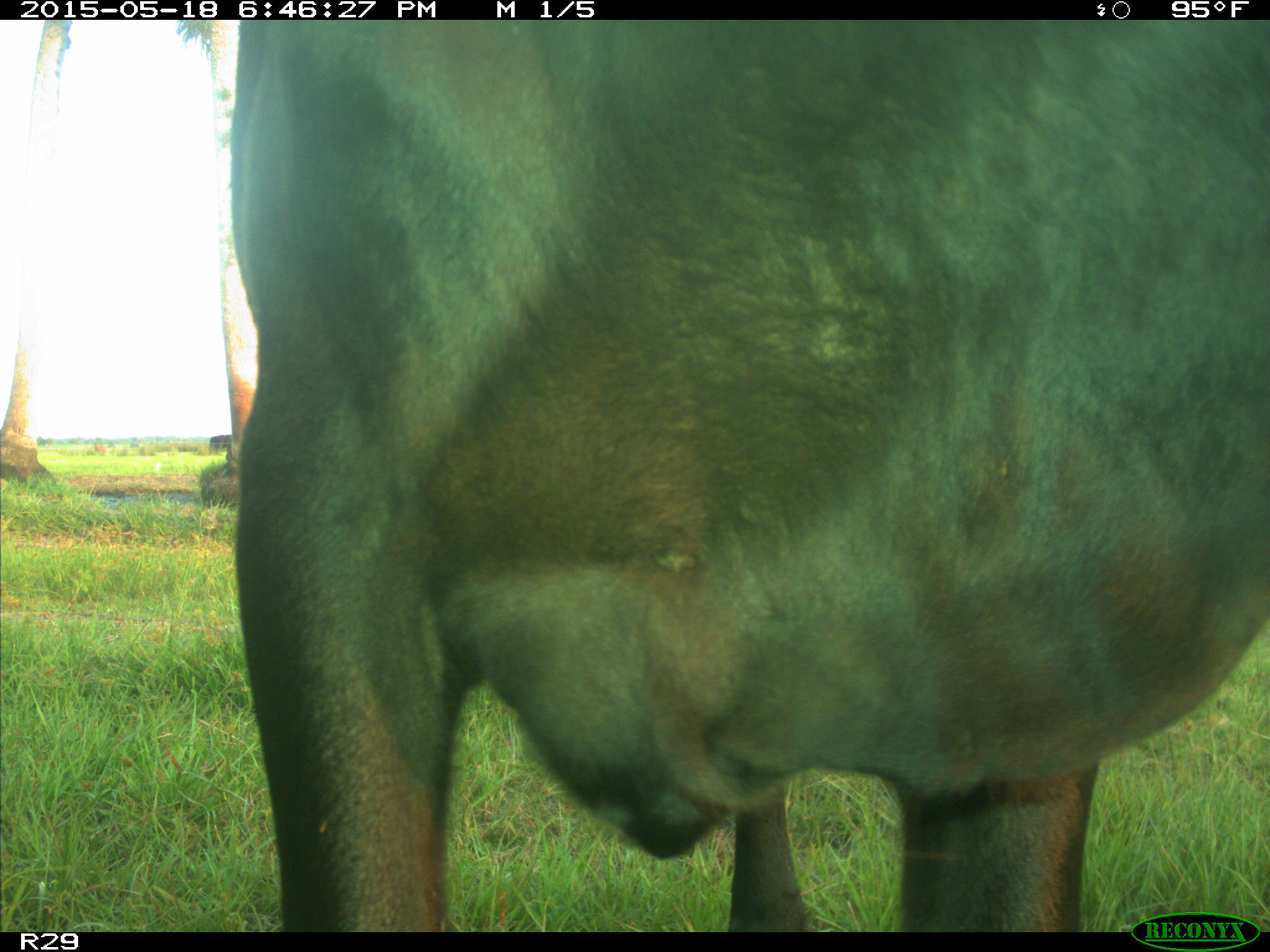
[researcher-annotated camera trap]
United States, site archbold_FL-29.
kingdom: Animalia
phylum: Chordata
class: Mammalia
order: Artiodactyla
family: Bovidae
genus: Bos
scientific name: Bos taurus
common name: domestic cow